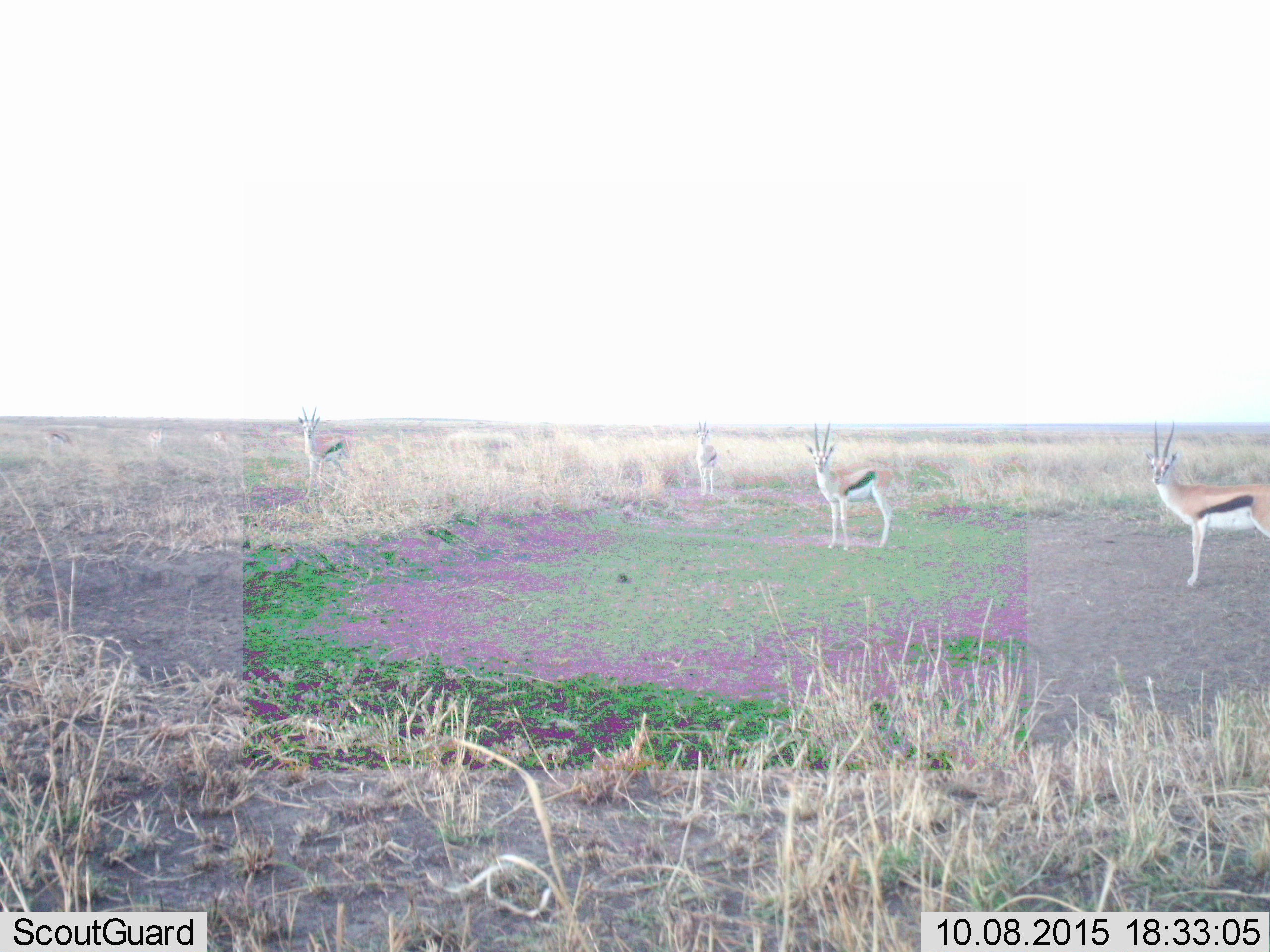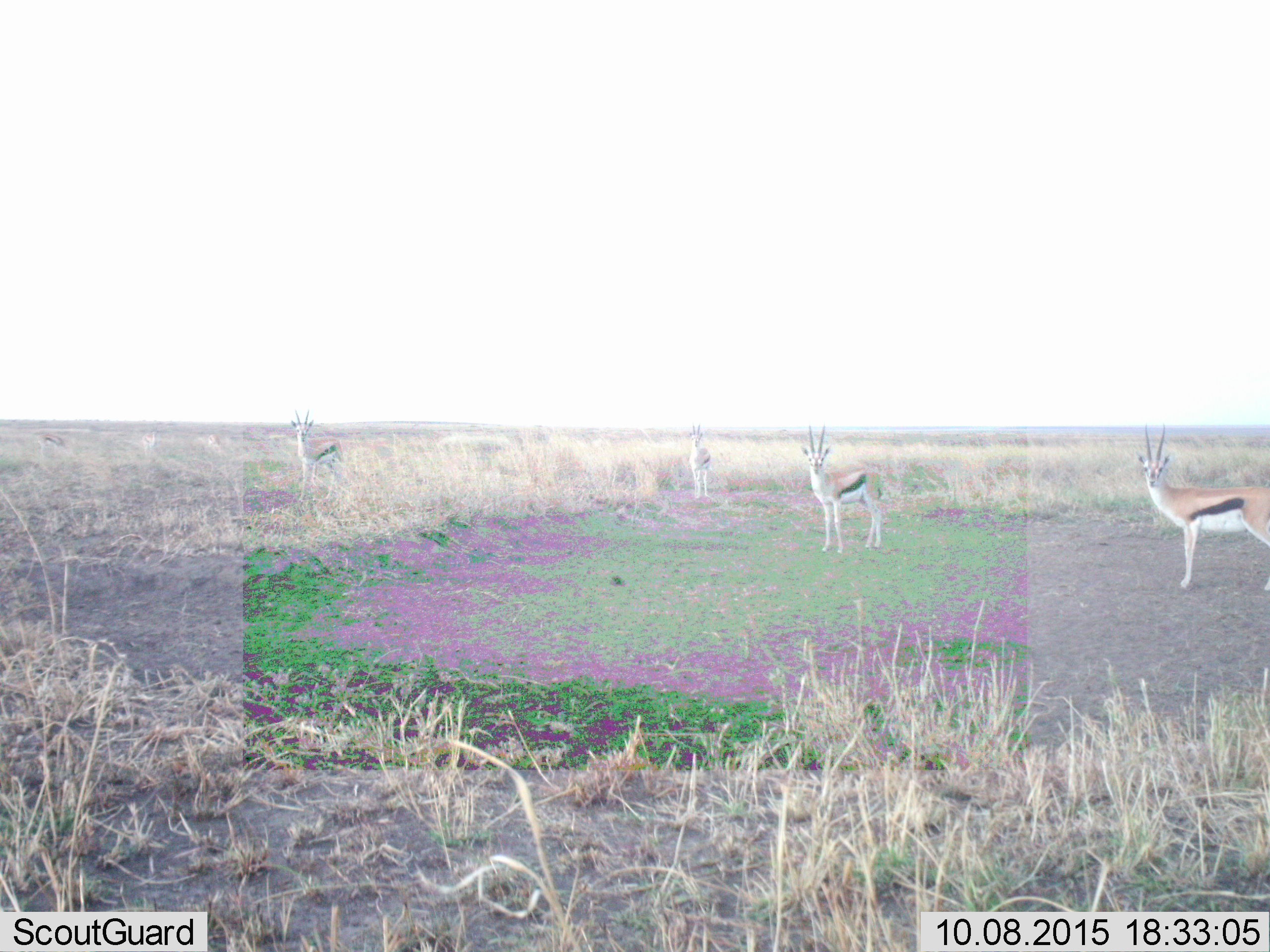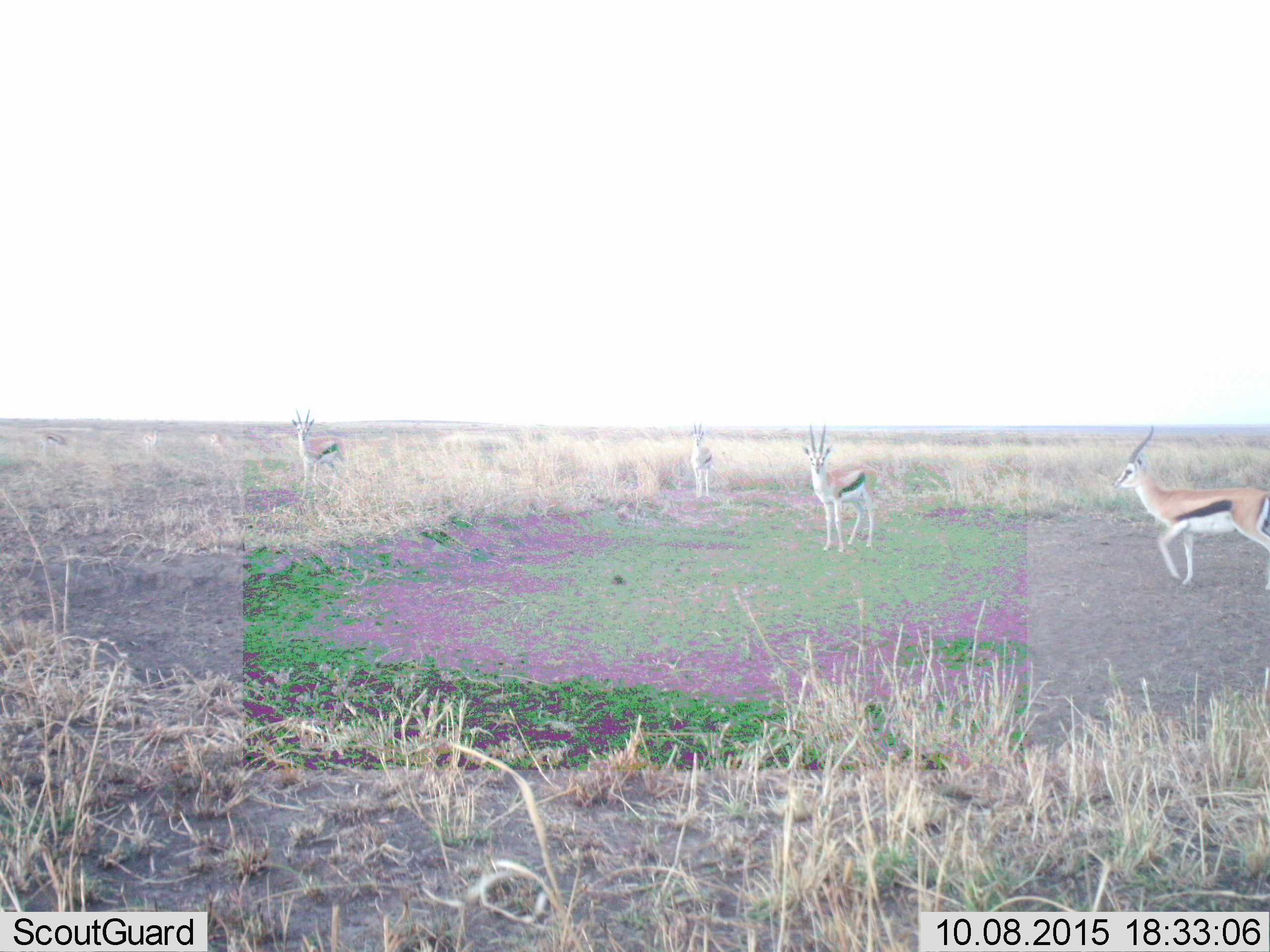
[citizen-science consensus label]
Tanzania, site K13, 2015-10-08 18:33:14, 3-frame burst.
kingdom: Animalia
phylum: Chordata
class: Mammalia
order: Artiodactyla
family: Bovidae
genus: Eudorcas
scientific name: Eudorcas thomsonii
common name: thomson's gazelle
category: gazellethomsons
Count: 5.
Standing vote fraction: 100%.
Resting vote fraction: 0%.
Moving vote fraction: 12%.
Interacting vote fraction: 0%.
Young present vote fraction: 0%.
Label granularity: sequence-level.